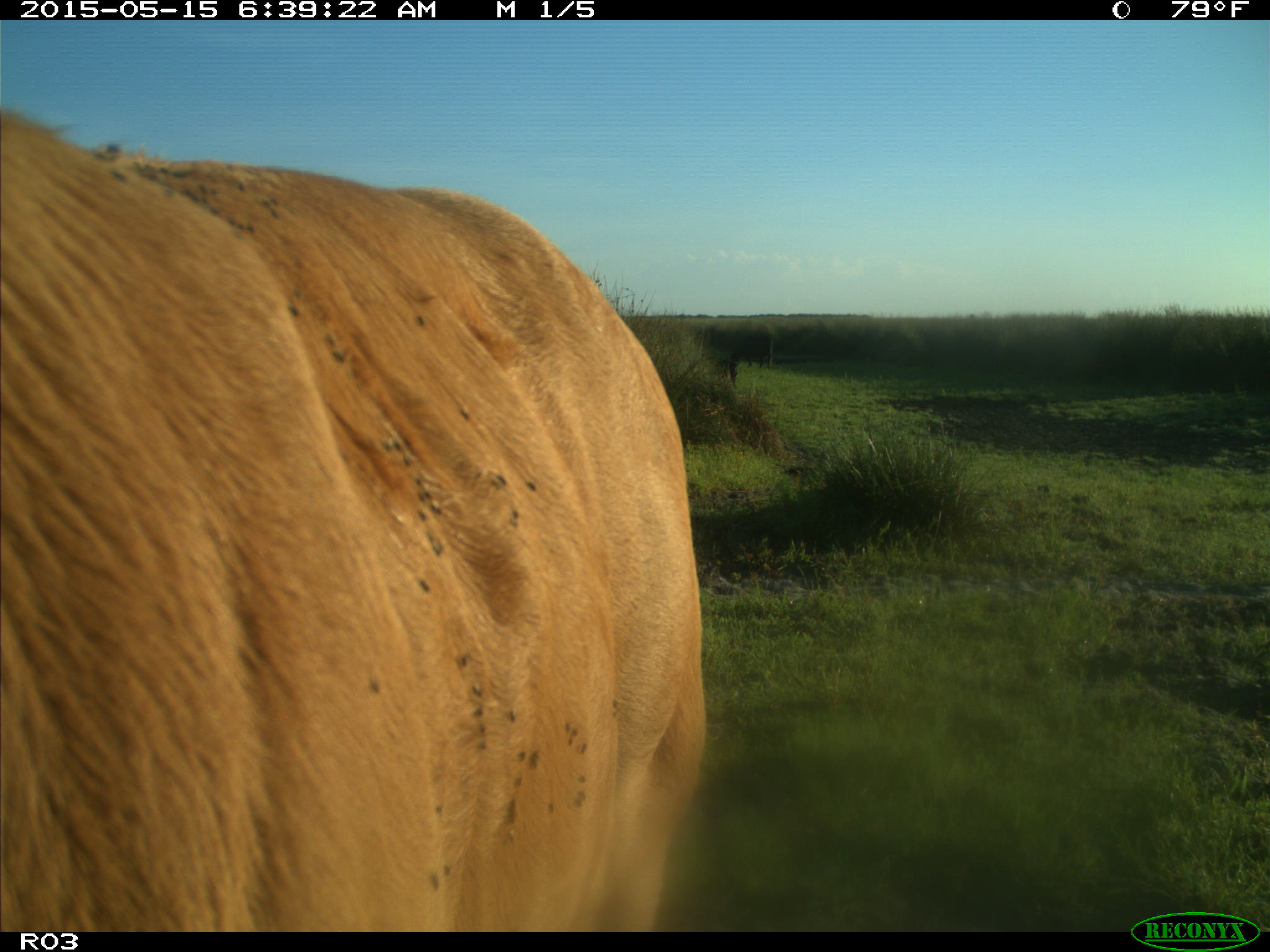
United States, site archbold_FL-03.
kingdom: Animalia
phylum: Chordata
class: Mammalia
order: Artiodactyla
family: Bovidae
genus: Bos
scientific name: Bos taurus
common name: domestic cow